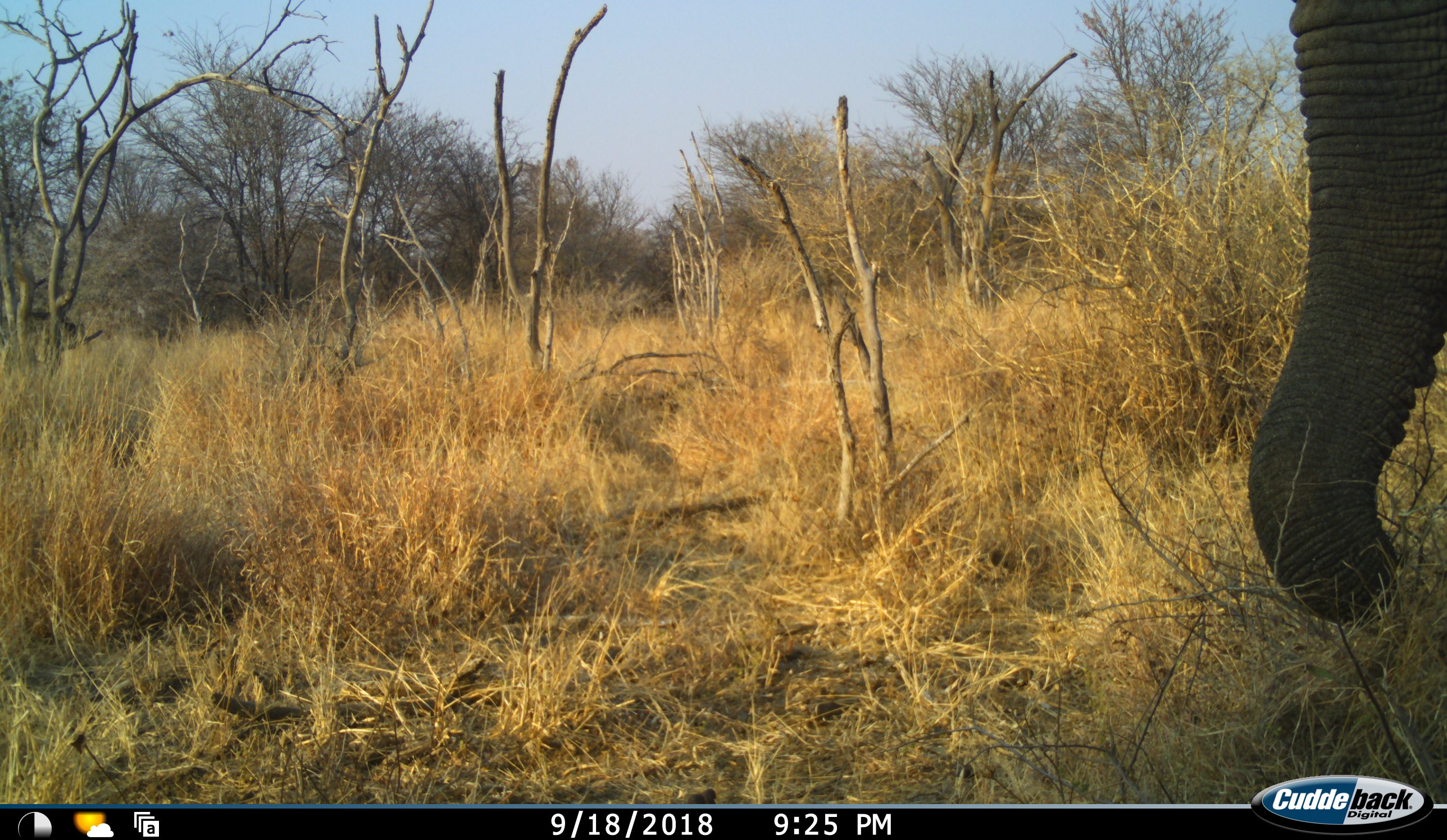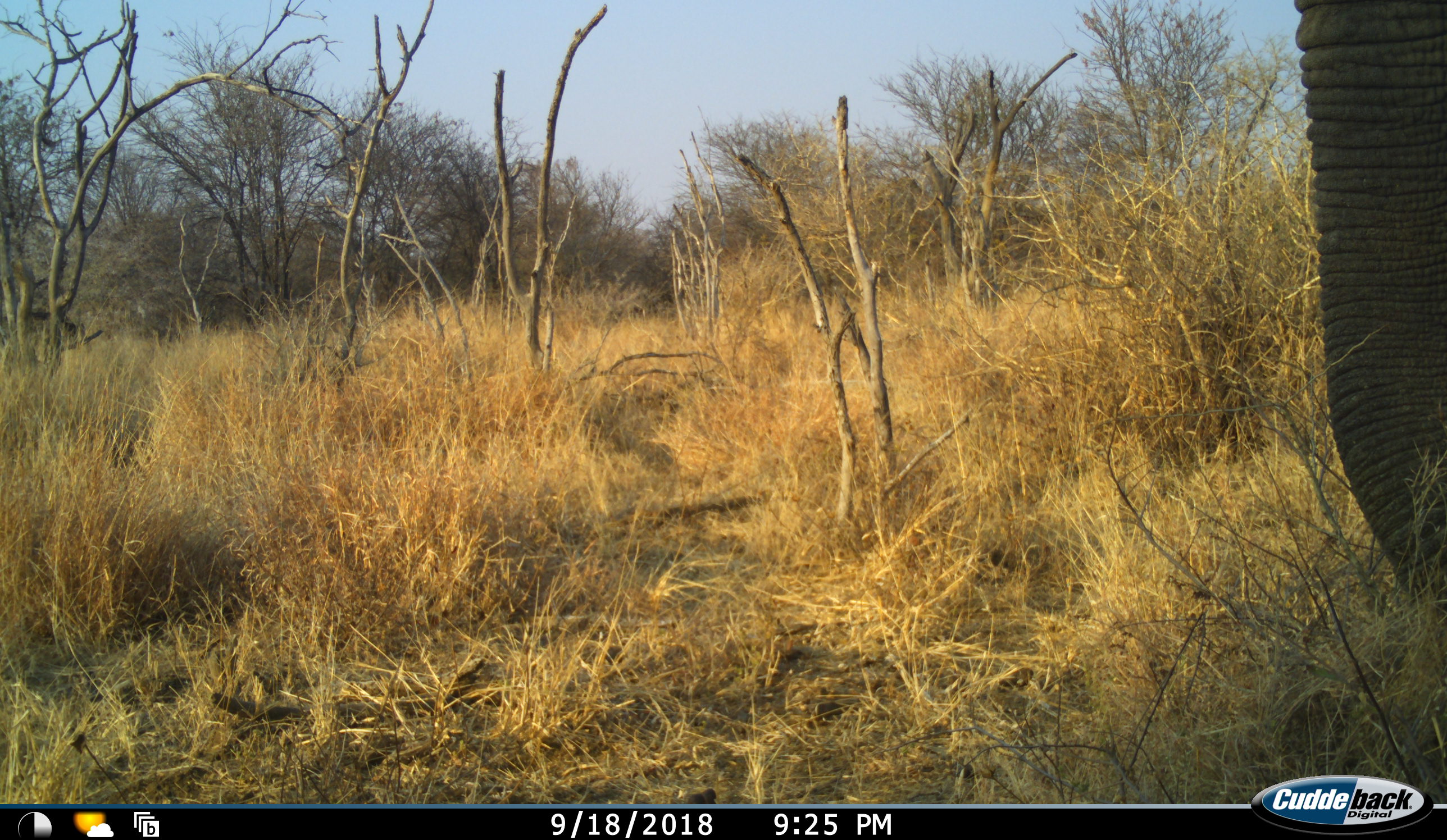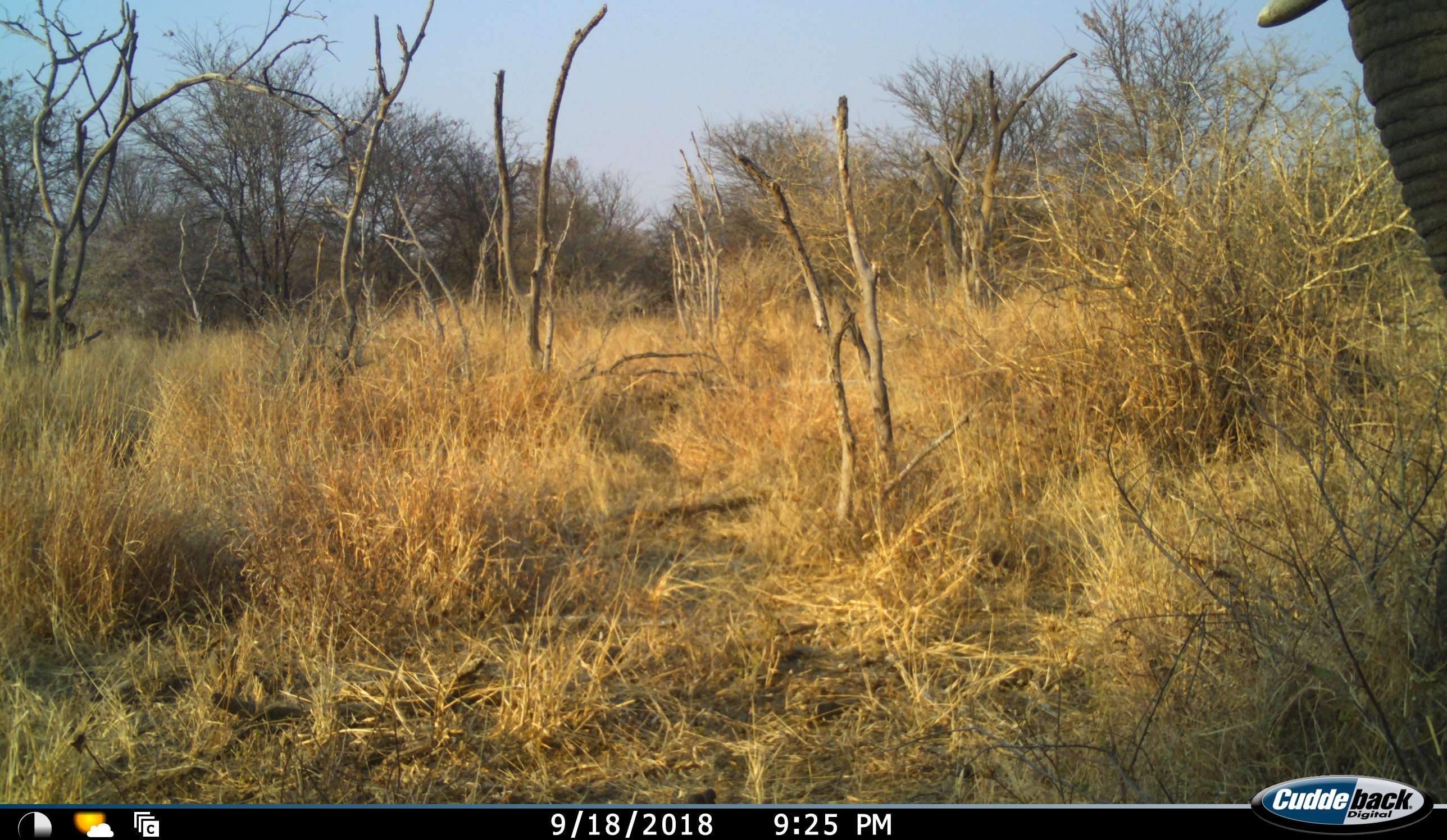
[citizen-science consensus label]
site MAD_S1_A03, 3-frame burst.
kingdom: Animalia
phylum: Chordata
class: Mammalia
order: Proboscidea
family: Elephantidae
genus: Loxodonta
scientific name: Loxodonta africana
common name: african bush elephant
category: elephant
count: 1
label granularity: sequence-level